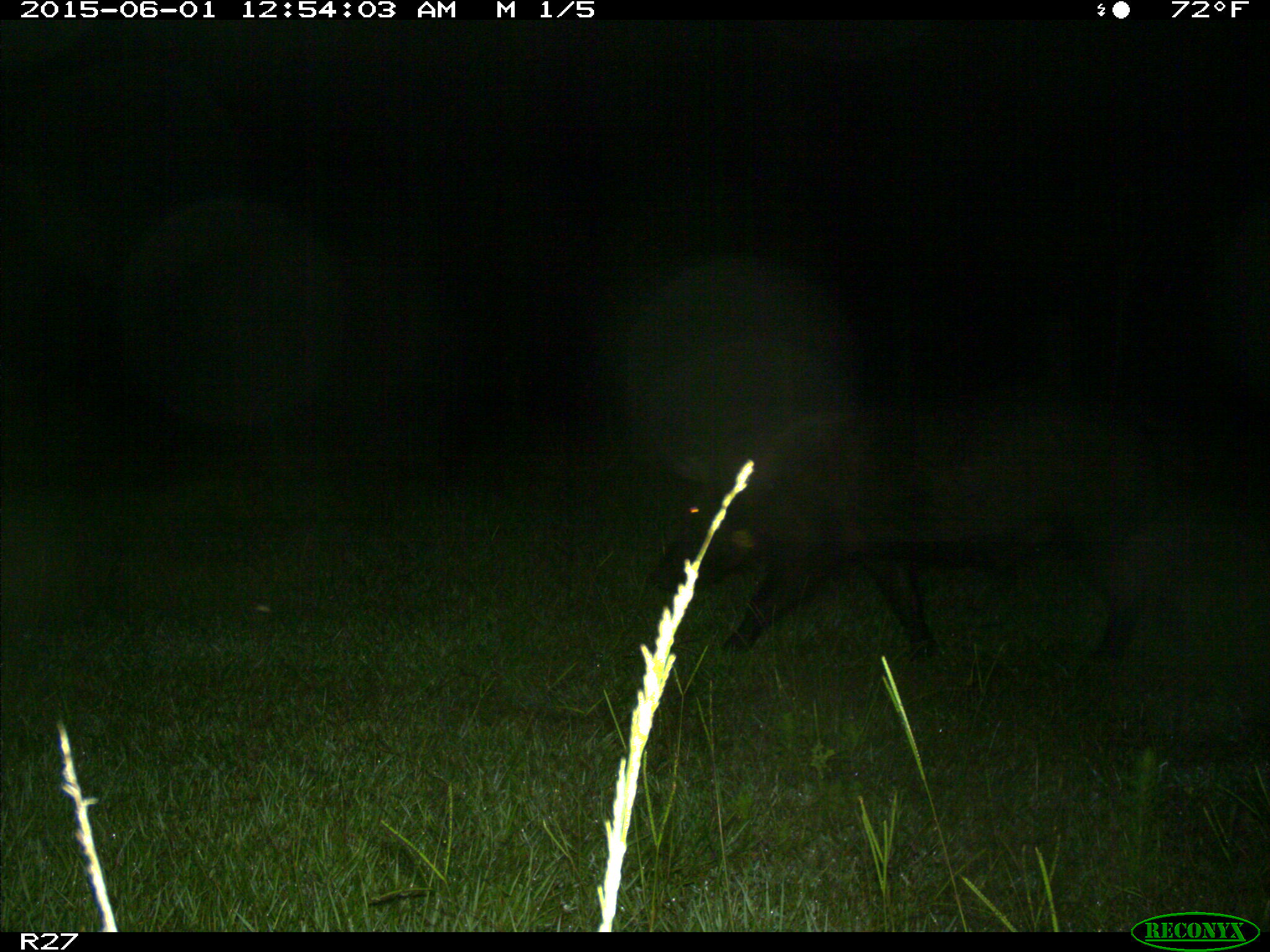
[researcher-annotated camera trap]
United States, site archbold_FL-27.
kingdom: Animalia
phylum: Chordata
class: Mammalia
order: Artiodactyla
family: Suidae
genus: Sus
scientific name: Sus scrofa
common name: wild boar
Sus scrofa (wild boar).